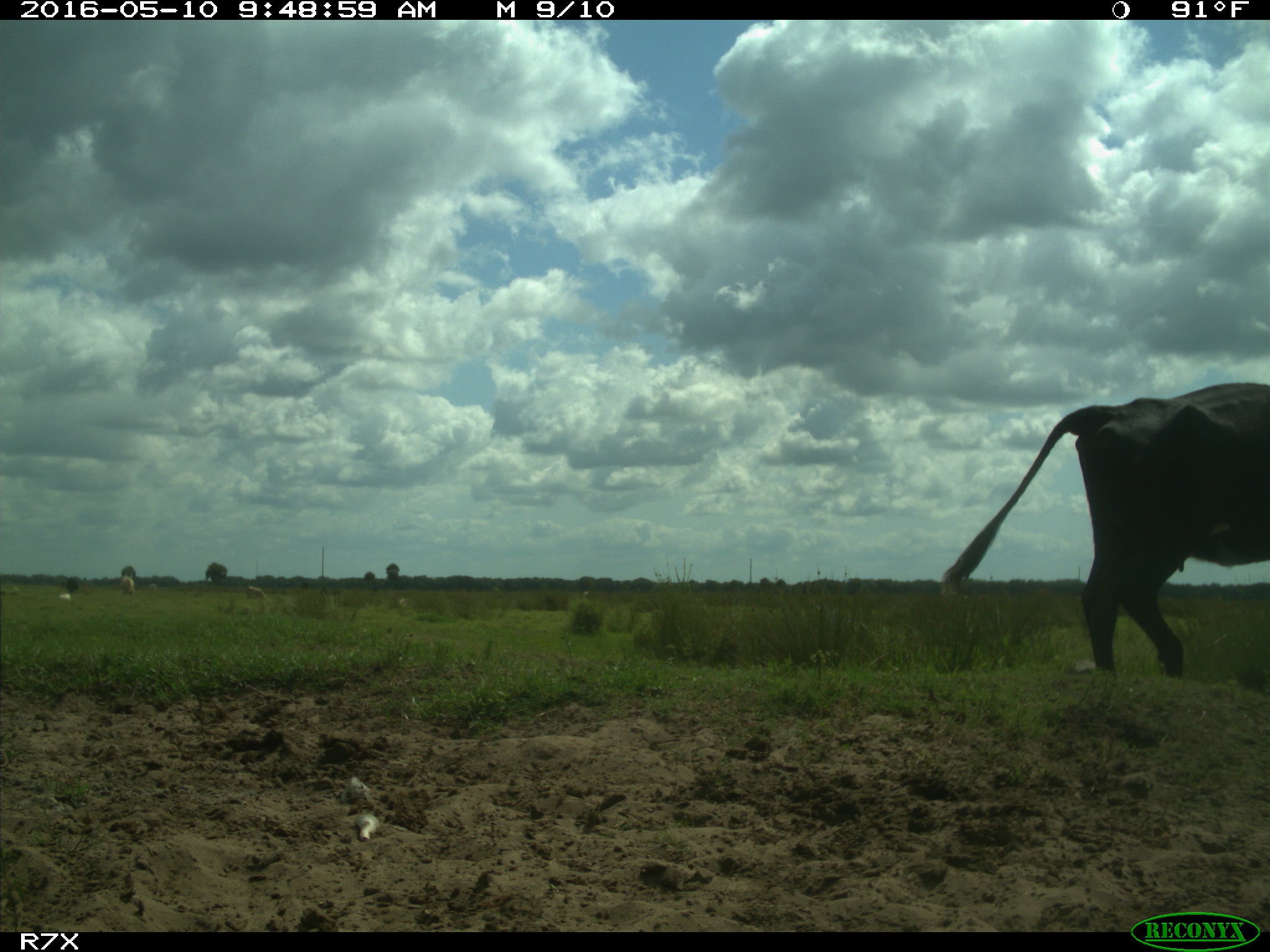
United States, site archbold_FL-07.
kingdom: Animalia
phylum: Chordata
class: Mammalia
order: Artiodactyla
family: Bovidae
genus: Bos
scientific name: Bos taurus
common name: domestic cow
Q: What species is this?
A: Bos taurus (domestic cow).